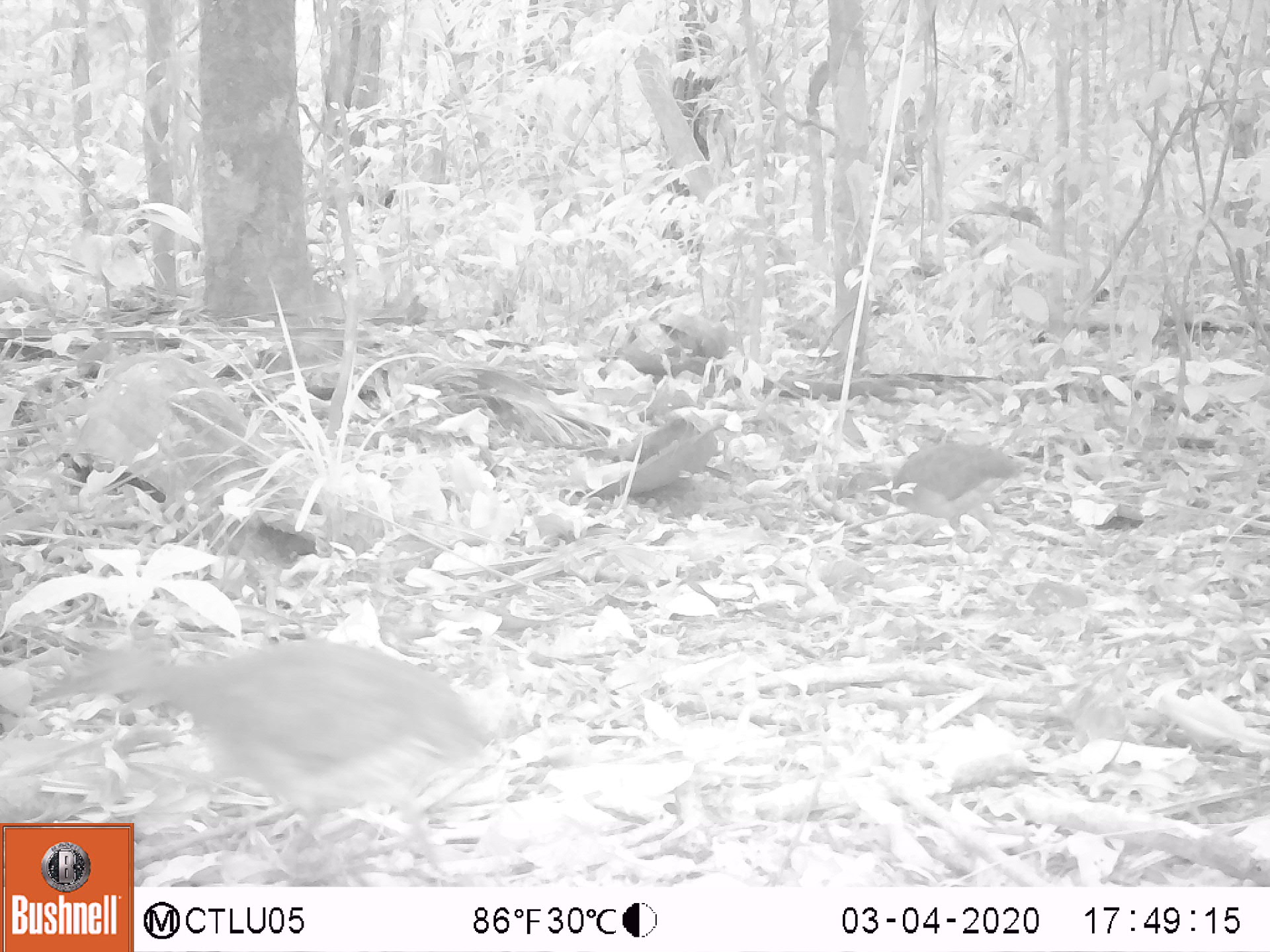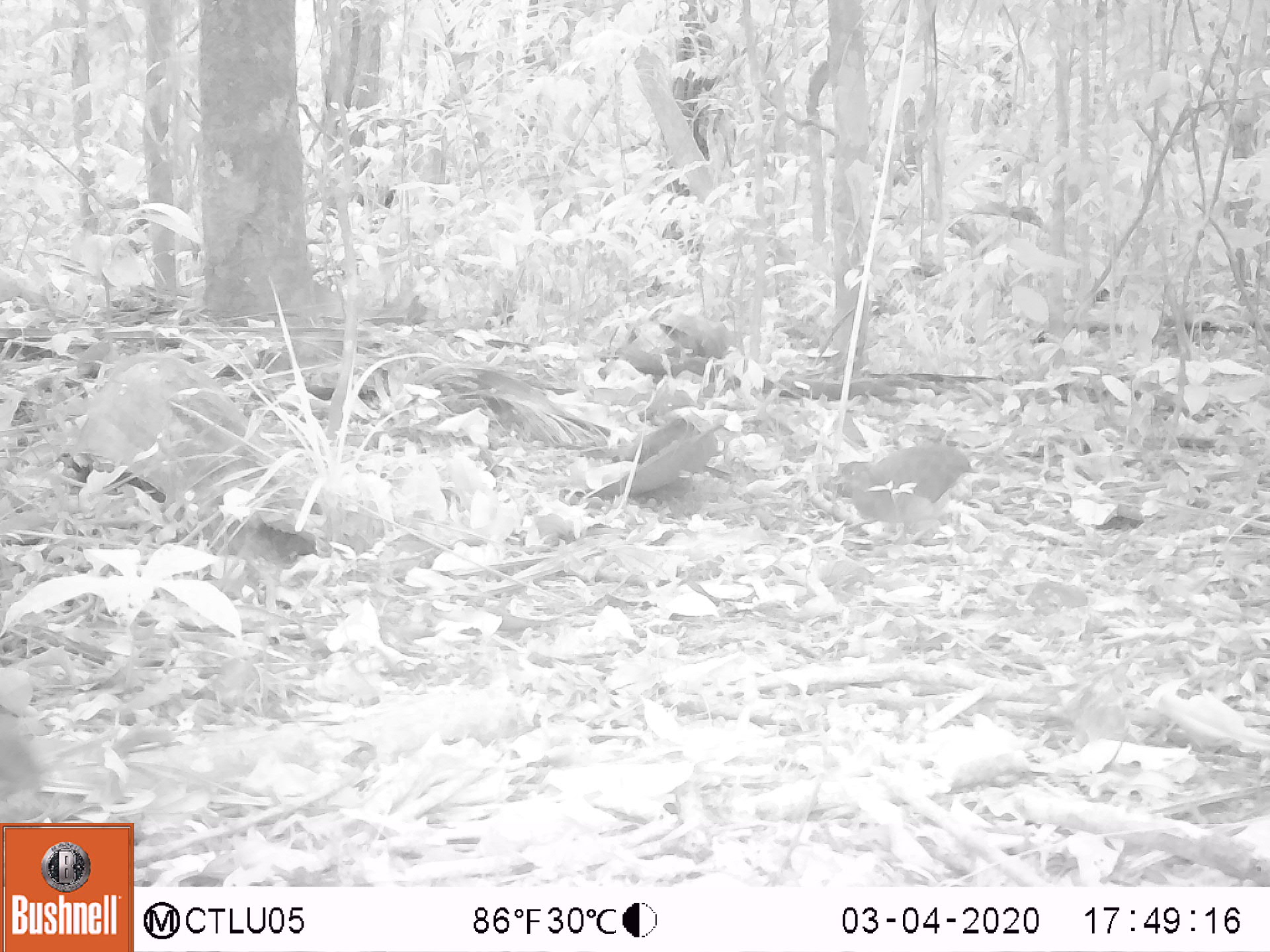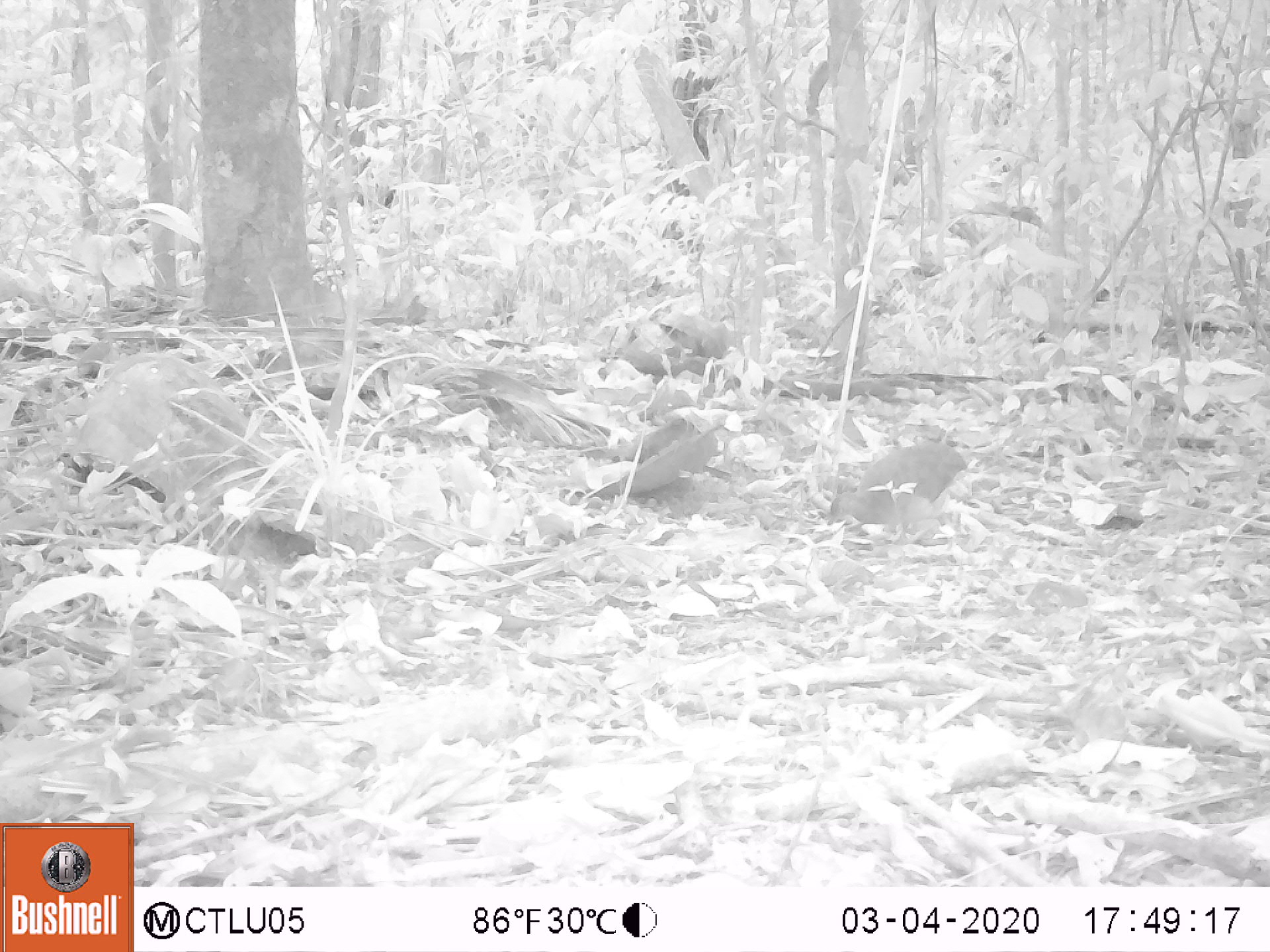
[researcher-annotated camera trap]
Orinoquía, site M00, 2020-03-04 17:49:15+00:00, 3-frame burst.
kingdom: Animalia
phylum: Chordata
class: Aves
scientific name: Aves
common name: bird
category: unknown bird